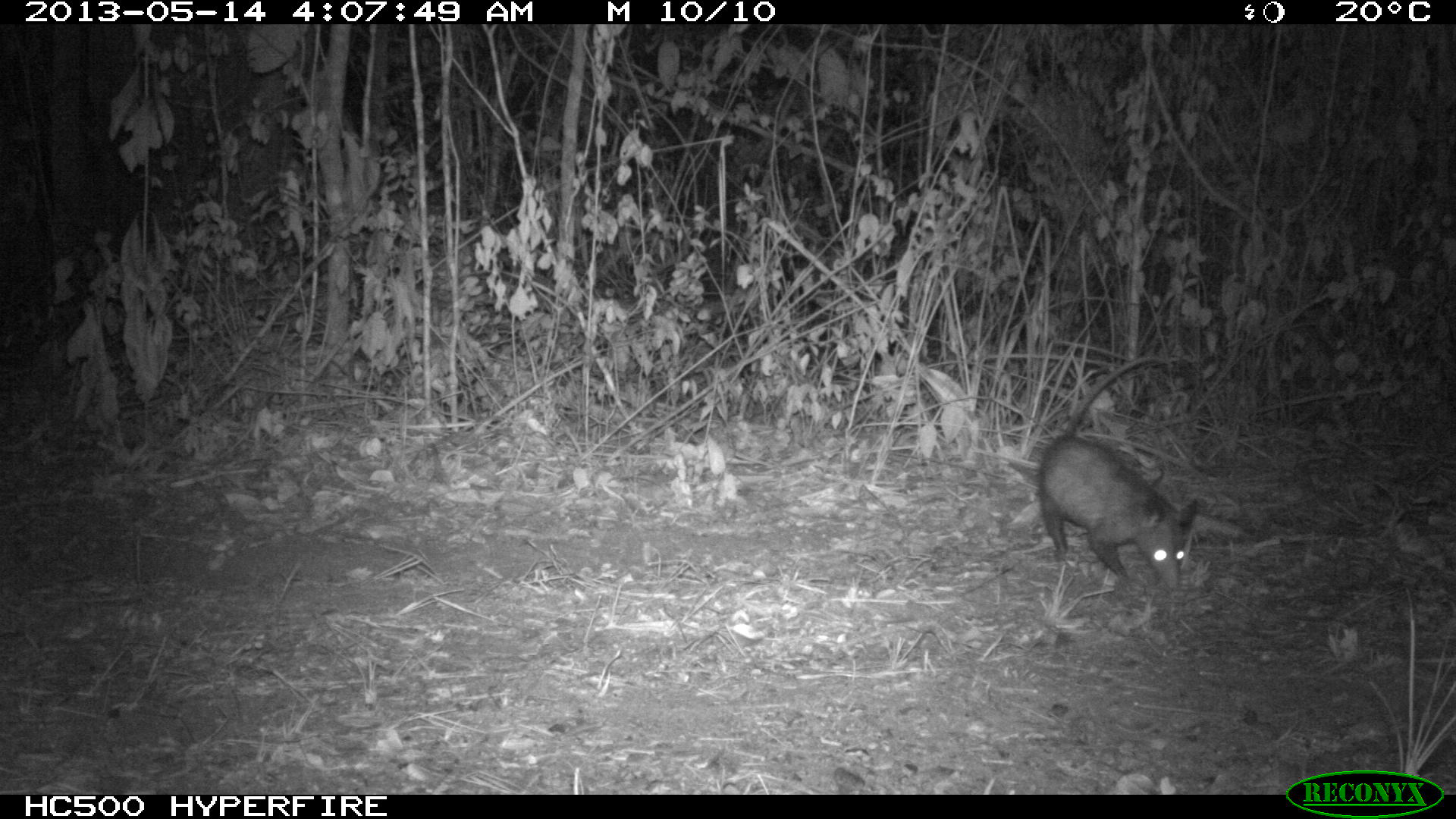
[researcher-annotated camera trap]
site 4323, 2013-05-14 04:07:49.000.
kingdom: Animalia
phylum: Chordata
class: Mammalia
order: Didelphimorphia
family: Didelphidae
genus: Didelphis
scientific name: Didelphis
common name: american opossums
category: didelphis sp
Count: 1.